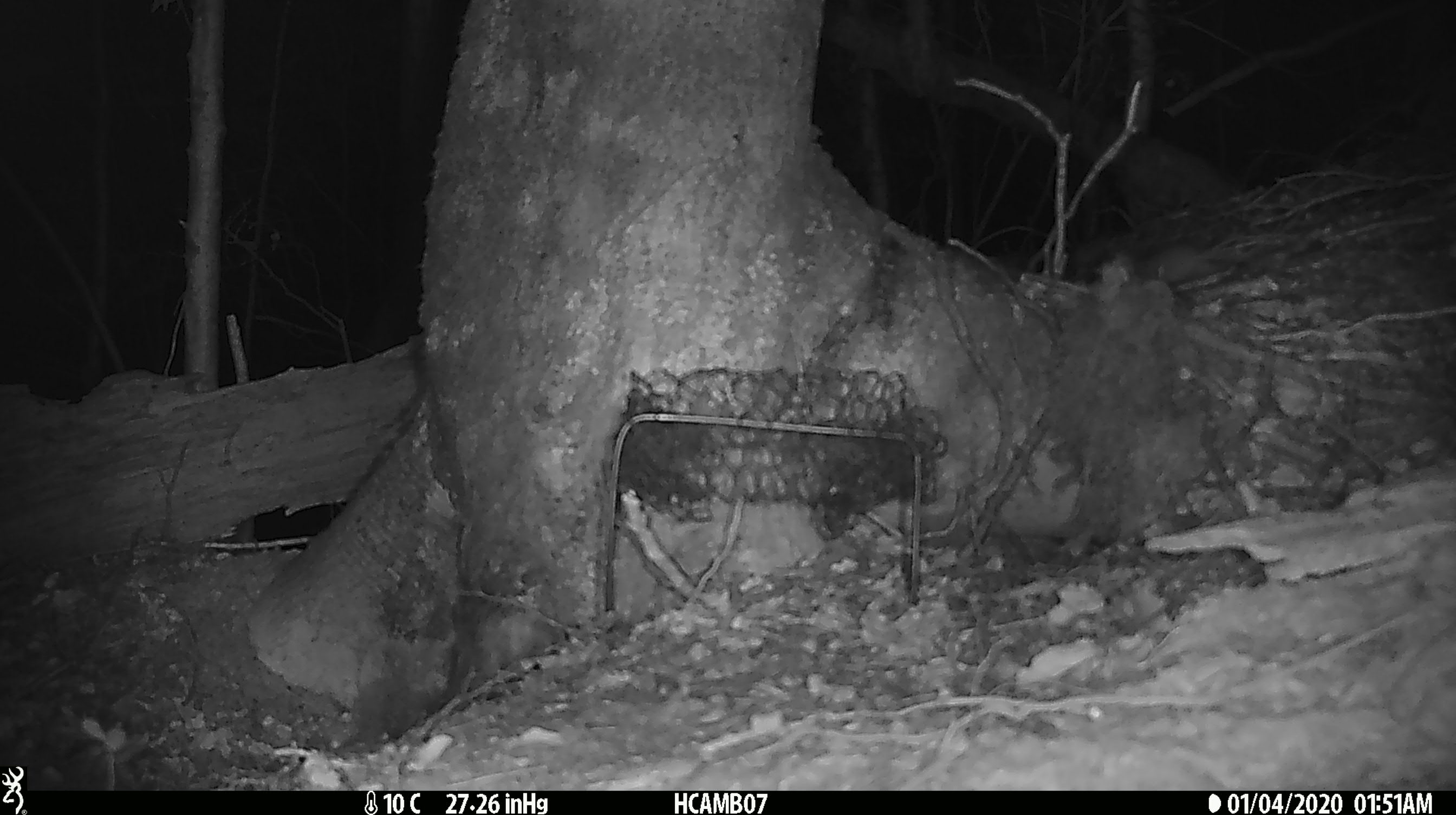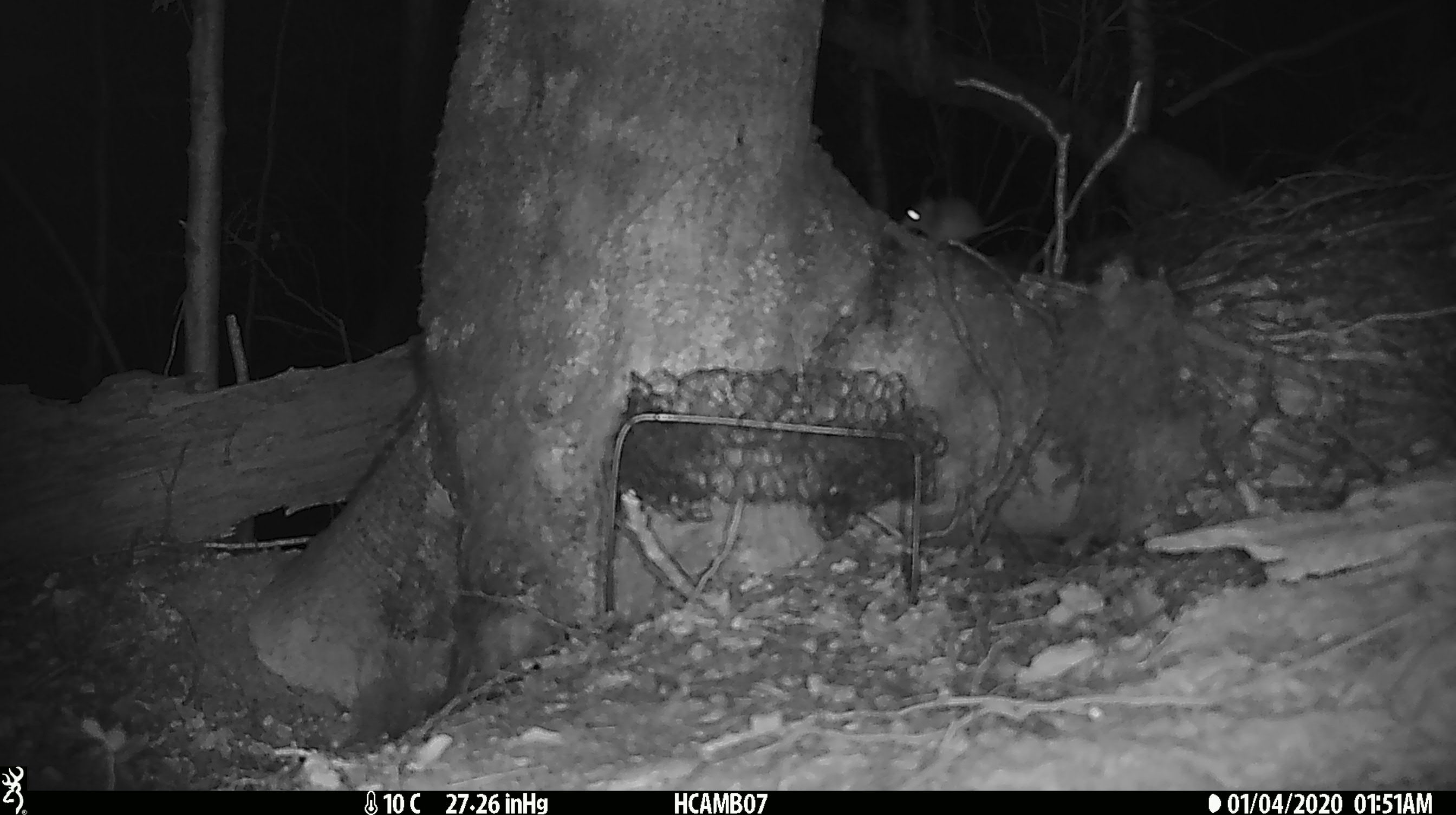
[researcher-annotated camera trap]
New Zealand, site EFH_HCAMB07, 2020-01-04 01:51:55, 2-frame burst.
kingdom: Animalia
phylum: Chordata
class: Mammalia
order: Rodentia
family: Muridae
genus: Mus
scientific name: Mus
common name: mouse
Mouse (Mus).